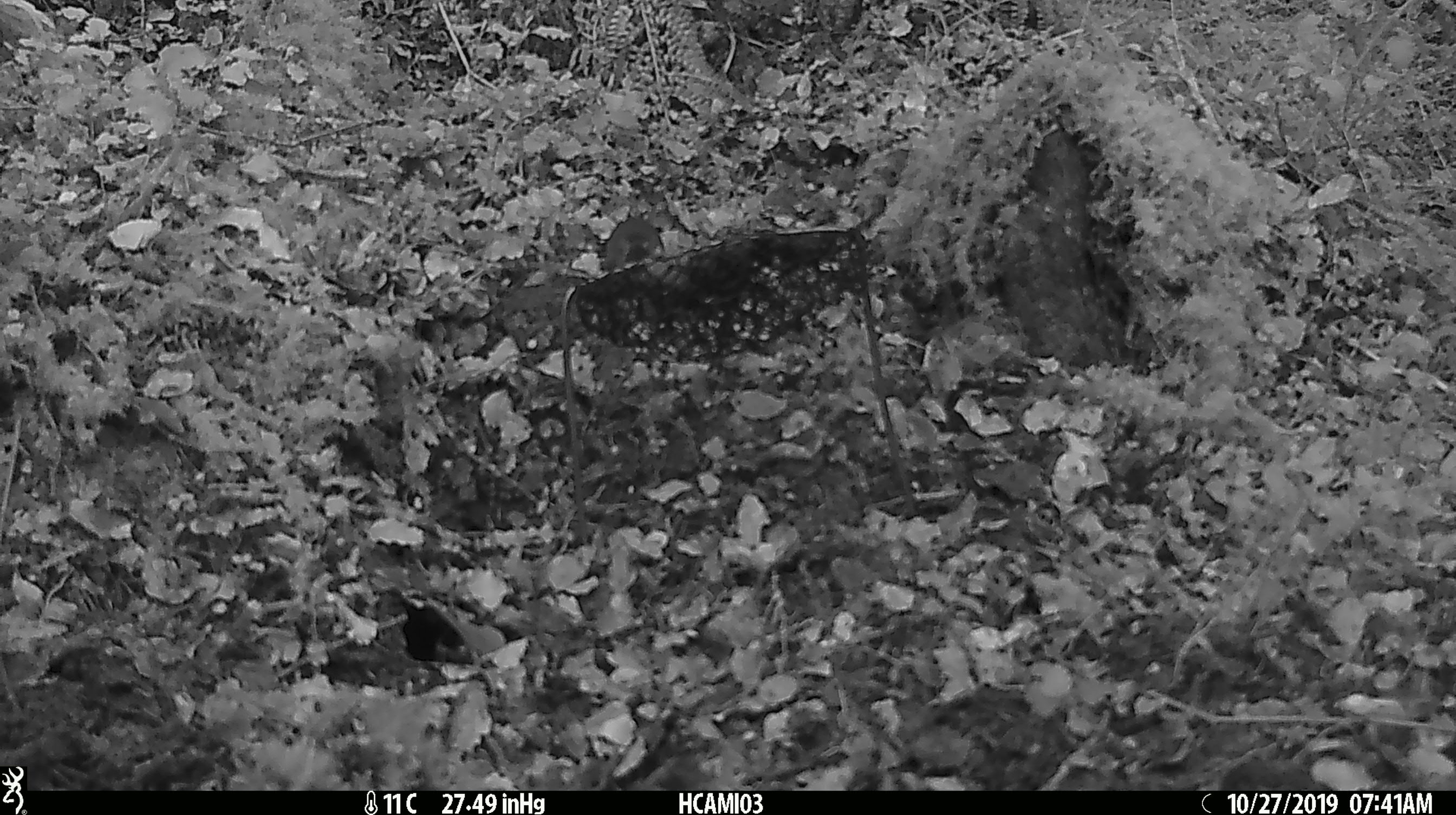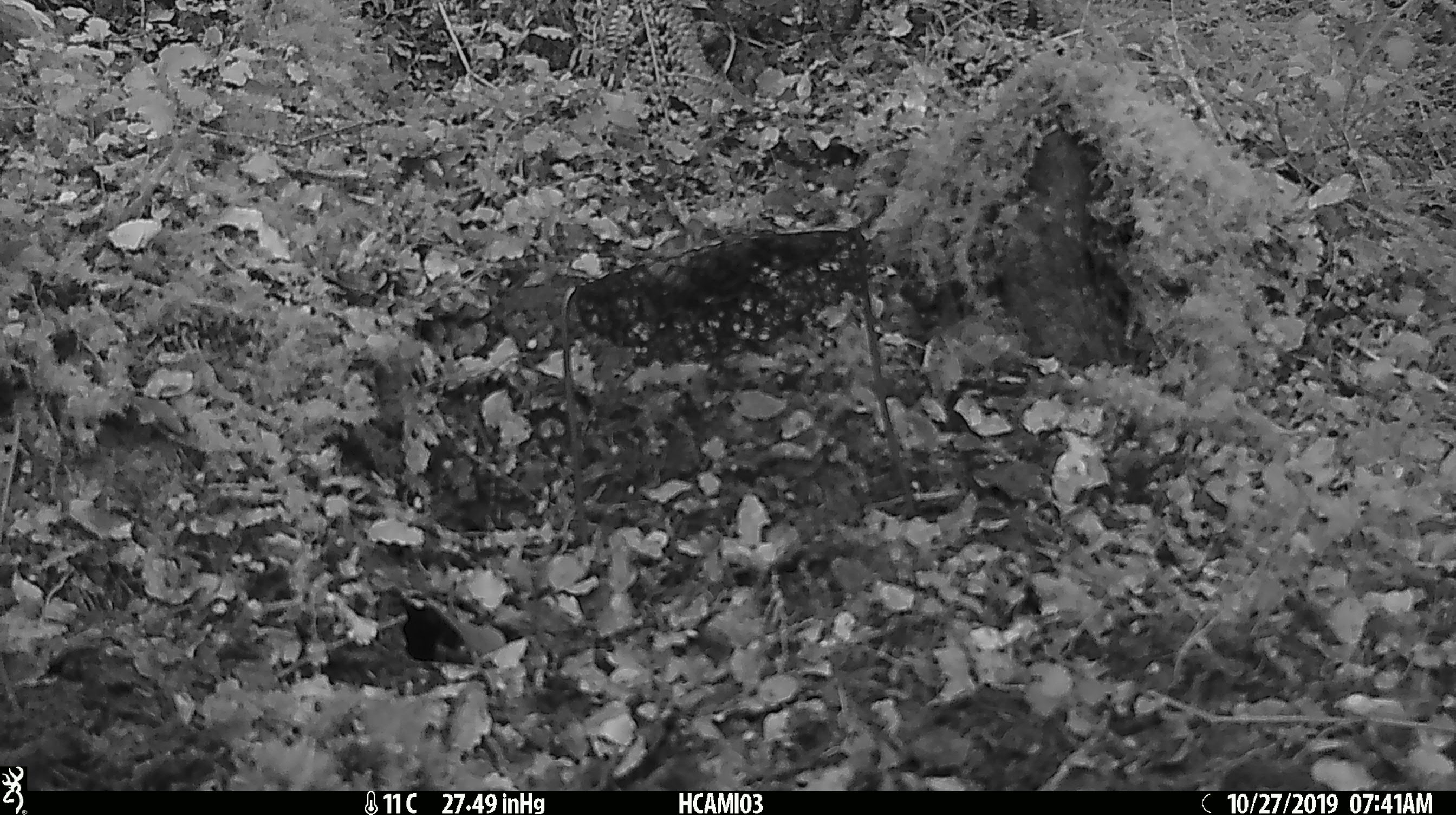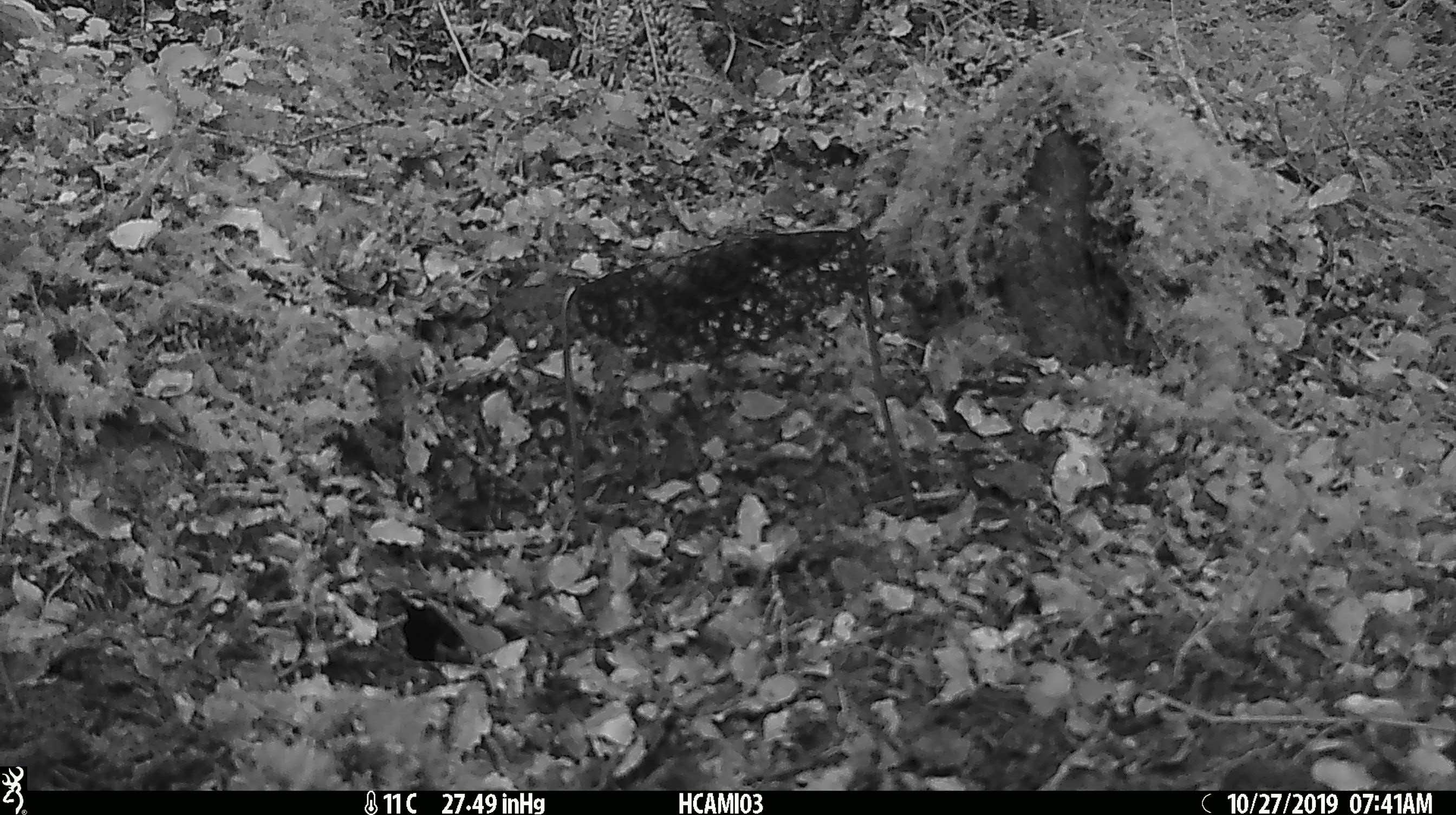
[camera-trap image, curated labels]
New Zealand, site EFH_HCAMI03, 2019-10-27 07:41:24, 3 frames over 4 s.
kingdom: Animalia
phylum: Chordata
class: Mammalia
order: Rodentia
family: Muridae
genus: Mus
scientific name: Mus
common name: mouse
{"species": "mouse (Mus)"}